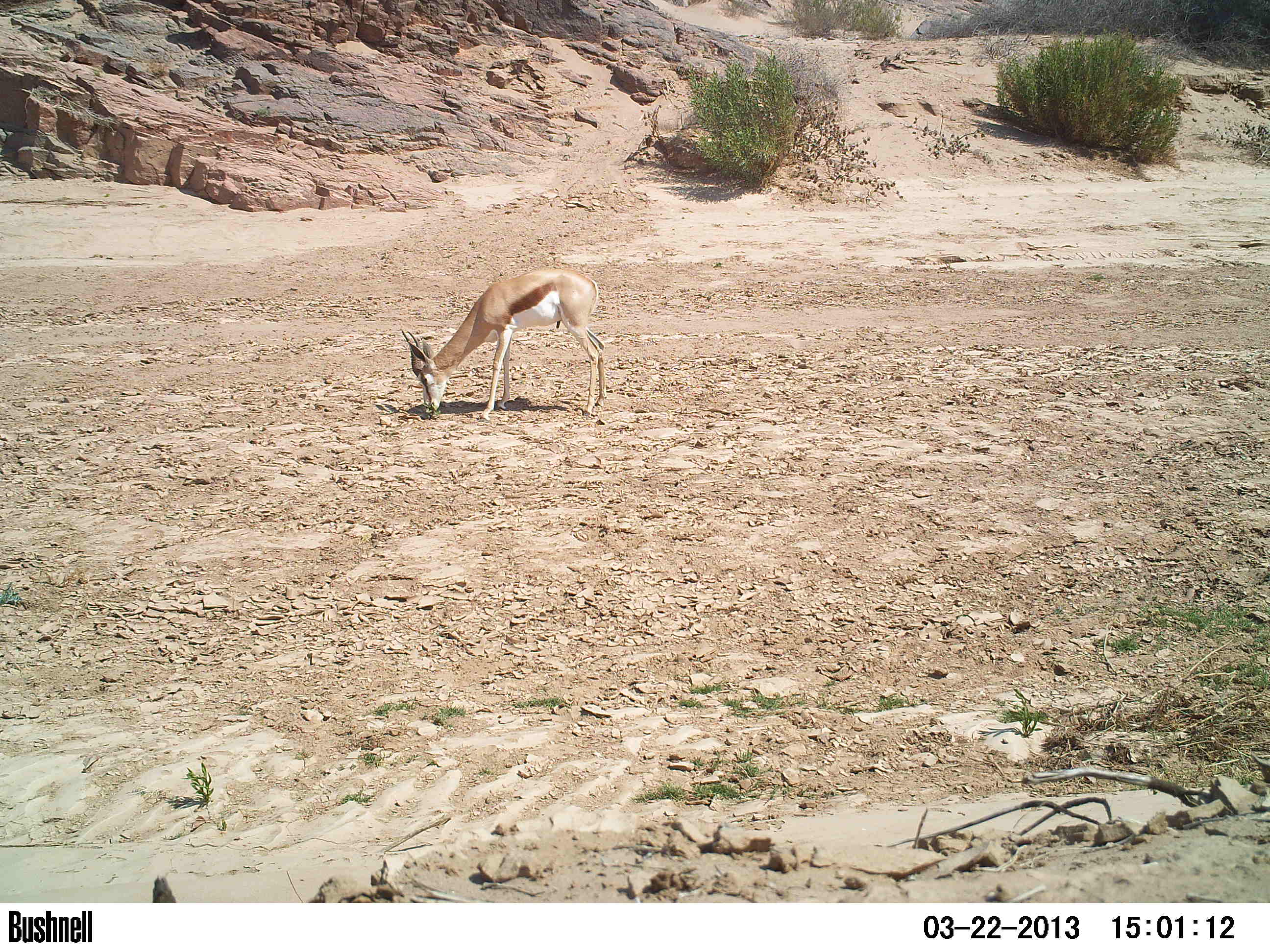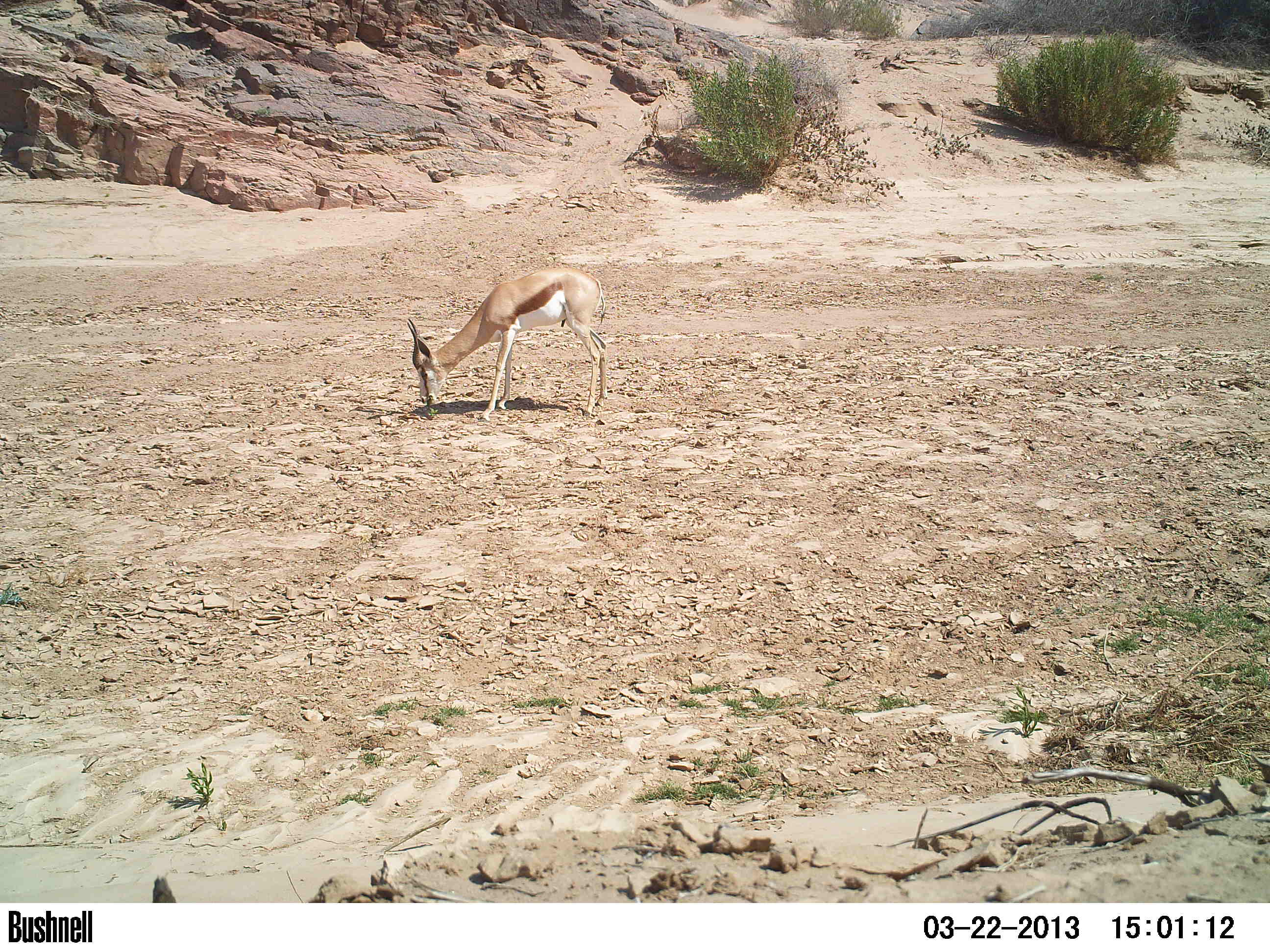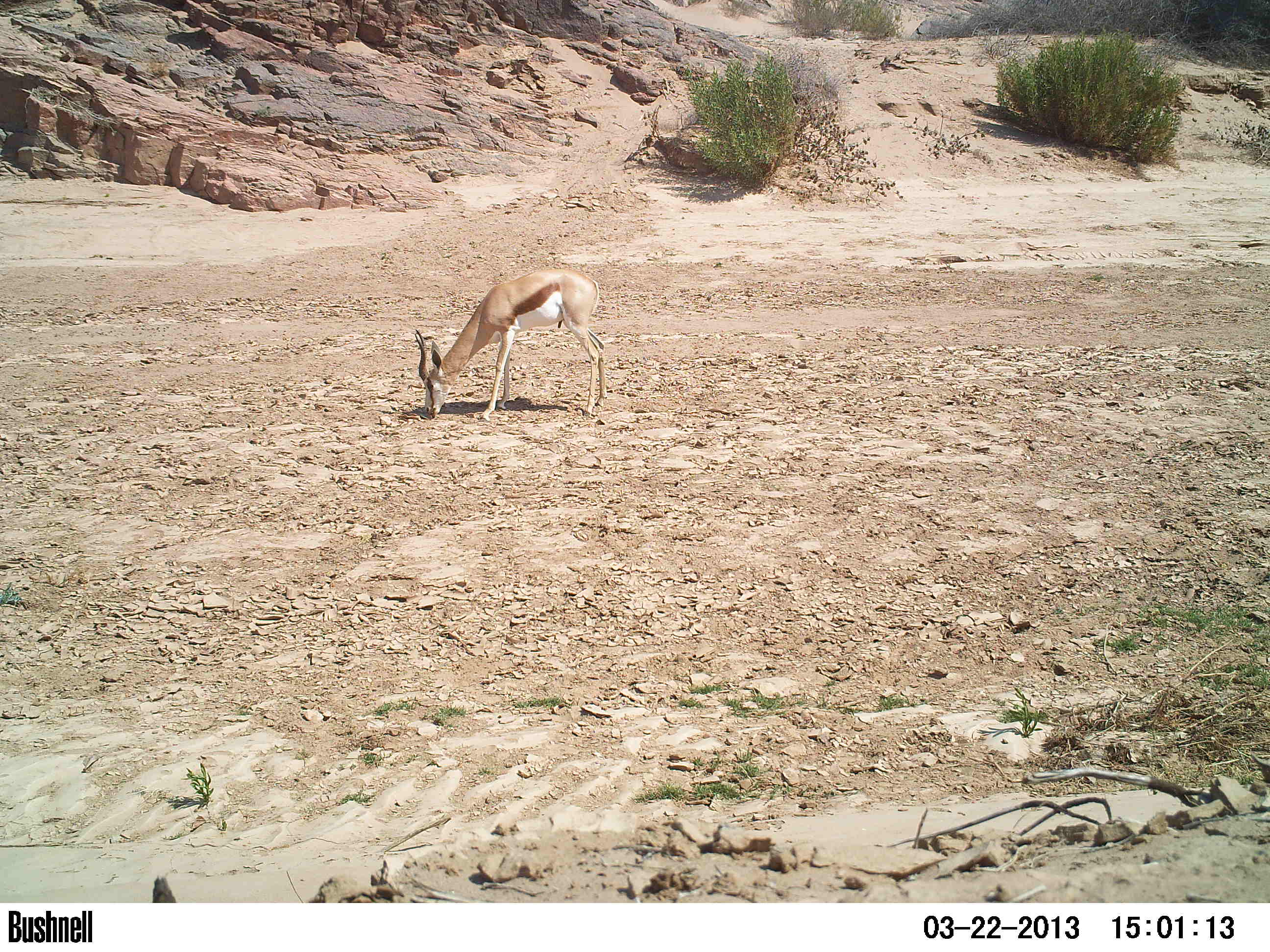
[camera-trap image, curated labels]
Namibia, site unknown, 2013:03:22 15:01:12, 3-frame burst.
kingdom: Animalia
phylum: Chordata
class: Mammalia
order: Artiodactyla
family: Bovidae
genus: Antidorcas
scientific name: Antidorcas marsupialis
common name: springbok